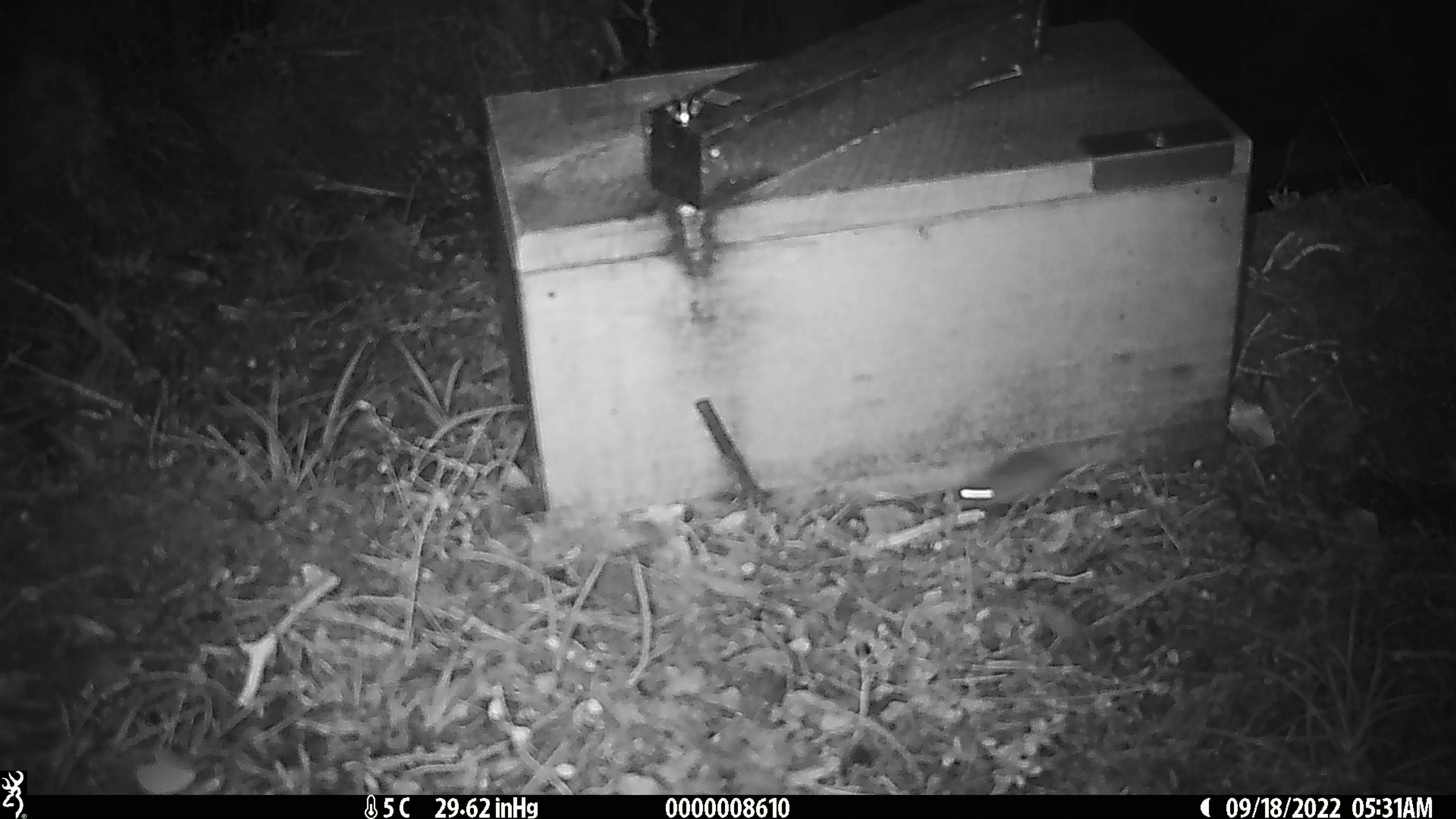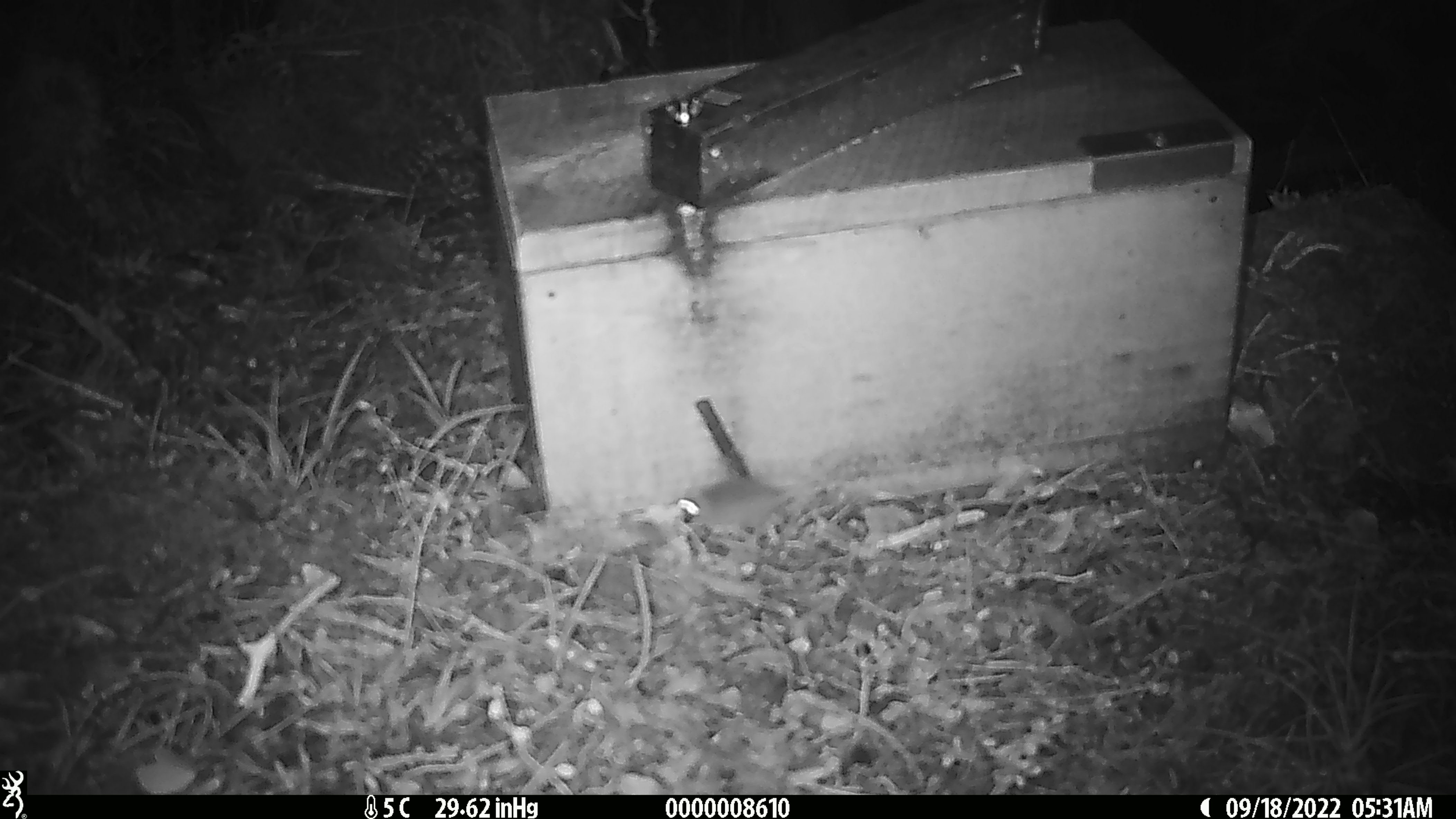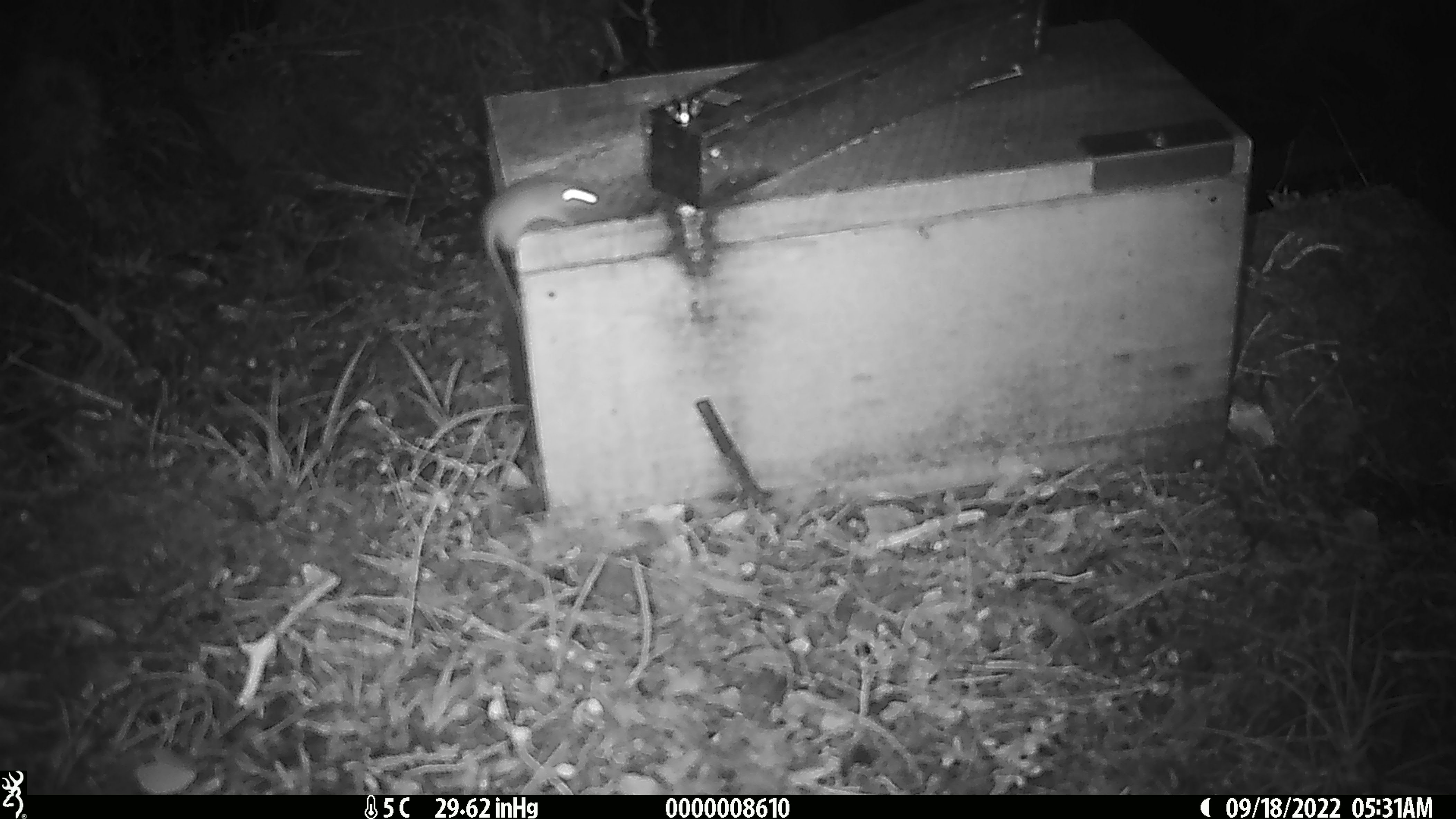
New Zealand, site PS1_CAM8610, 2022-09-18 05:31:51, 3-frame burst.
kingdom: Animalia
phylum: Chordata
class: Mammalia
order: Rodentia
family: Muridae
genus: Mus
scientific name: Mus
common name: mouse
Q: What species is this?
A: Mouse (Mus).